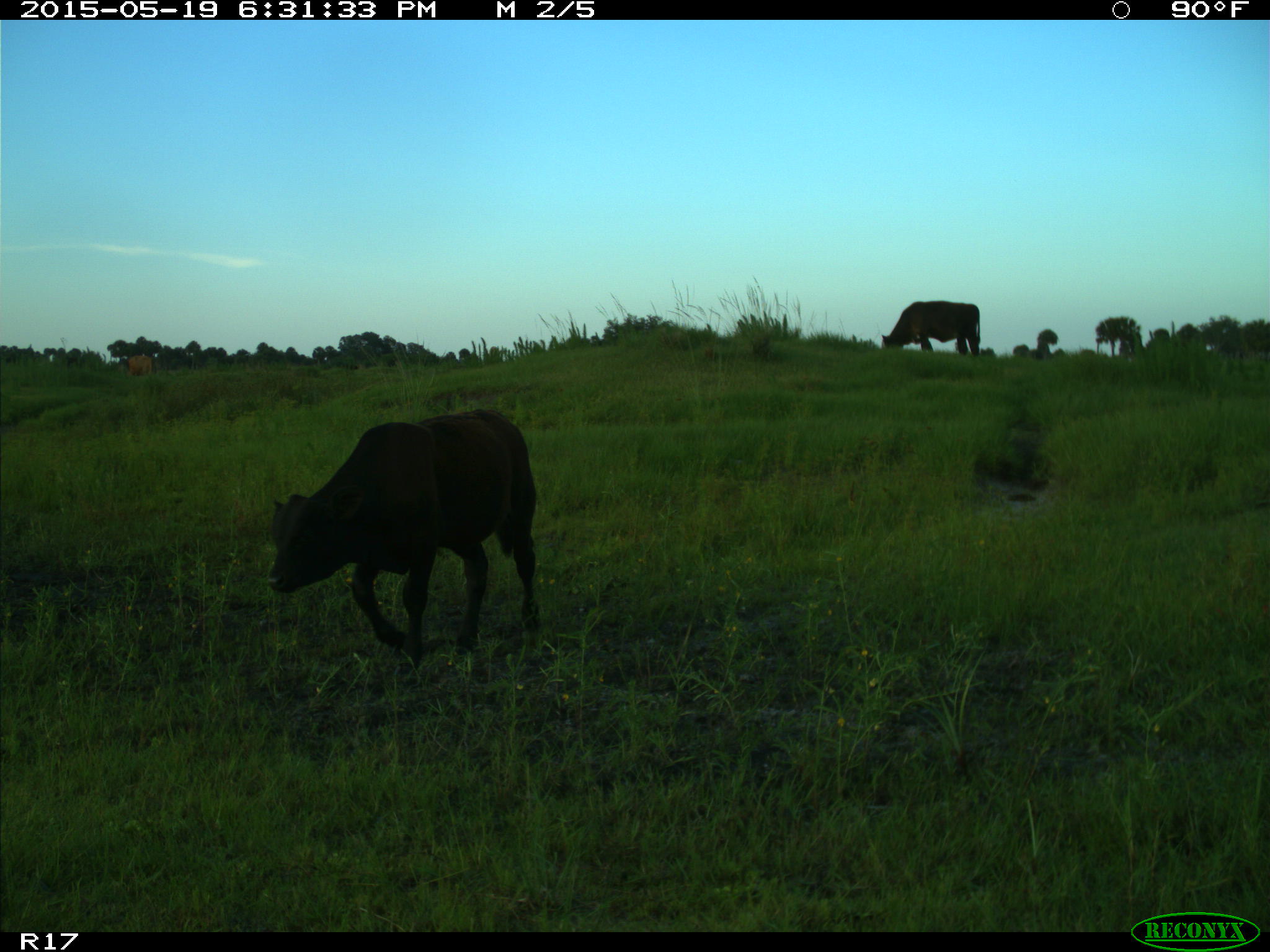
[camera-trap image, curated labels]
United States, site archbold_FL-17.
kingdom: Animalia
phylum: Chordata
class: Mammalia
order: Artiodactyla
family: Bovidae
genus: Bos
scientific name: Bos taurus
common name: domestic cow